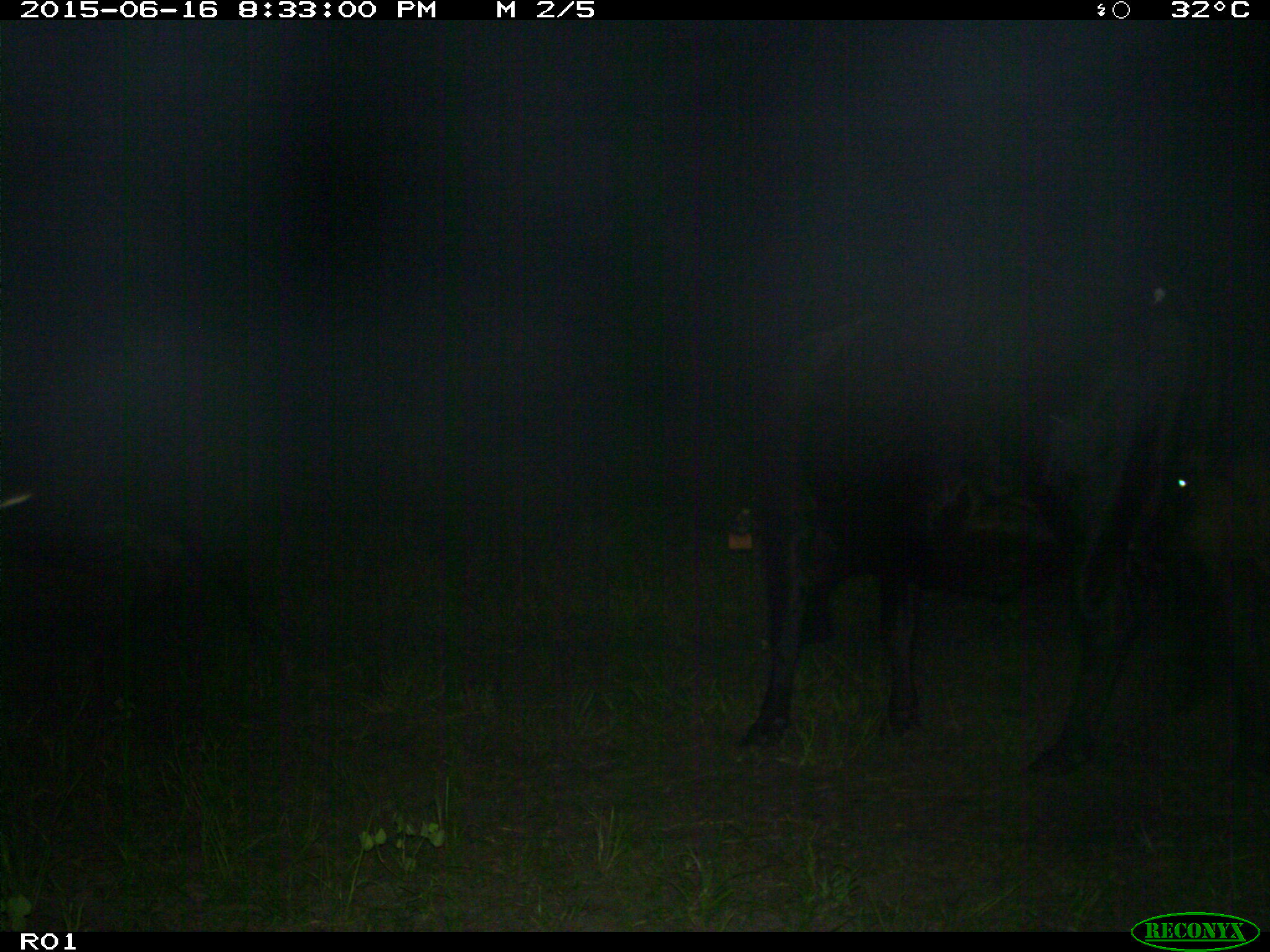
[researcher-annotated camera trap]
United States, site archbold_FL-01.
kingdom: Animalia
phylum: Chordata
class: Mammalia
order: Artiodactyla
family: Bovidae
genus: Bos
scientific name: Bos taurus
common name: domestic cow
Bos taurus (domestic cow).